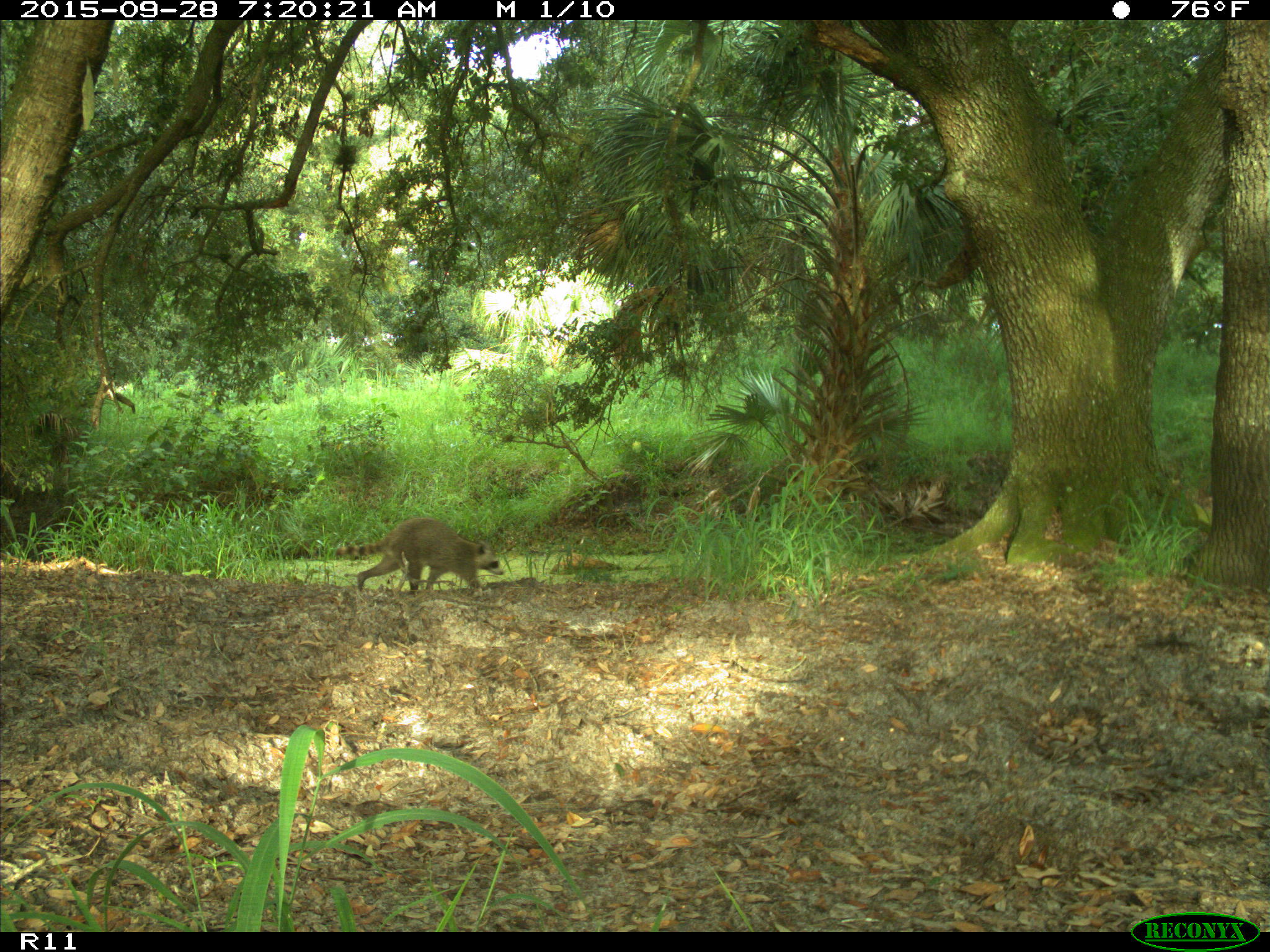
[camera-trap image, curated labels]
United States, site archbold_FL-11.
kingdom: Animalia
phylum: Chordata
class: Mammalia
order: Carnivora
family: Procyonidae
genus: Procyon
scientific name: Procyon lotor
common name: common raccoon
Procyon lotor (common raccoon).